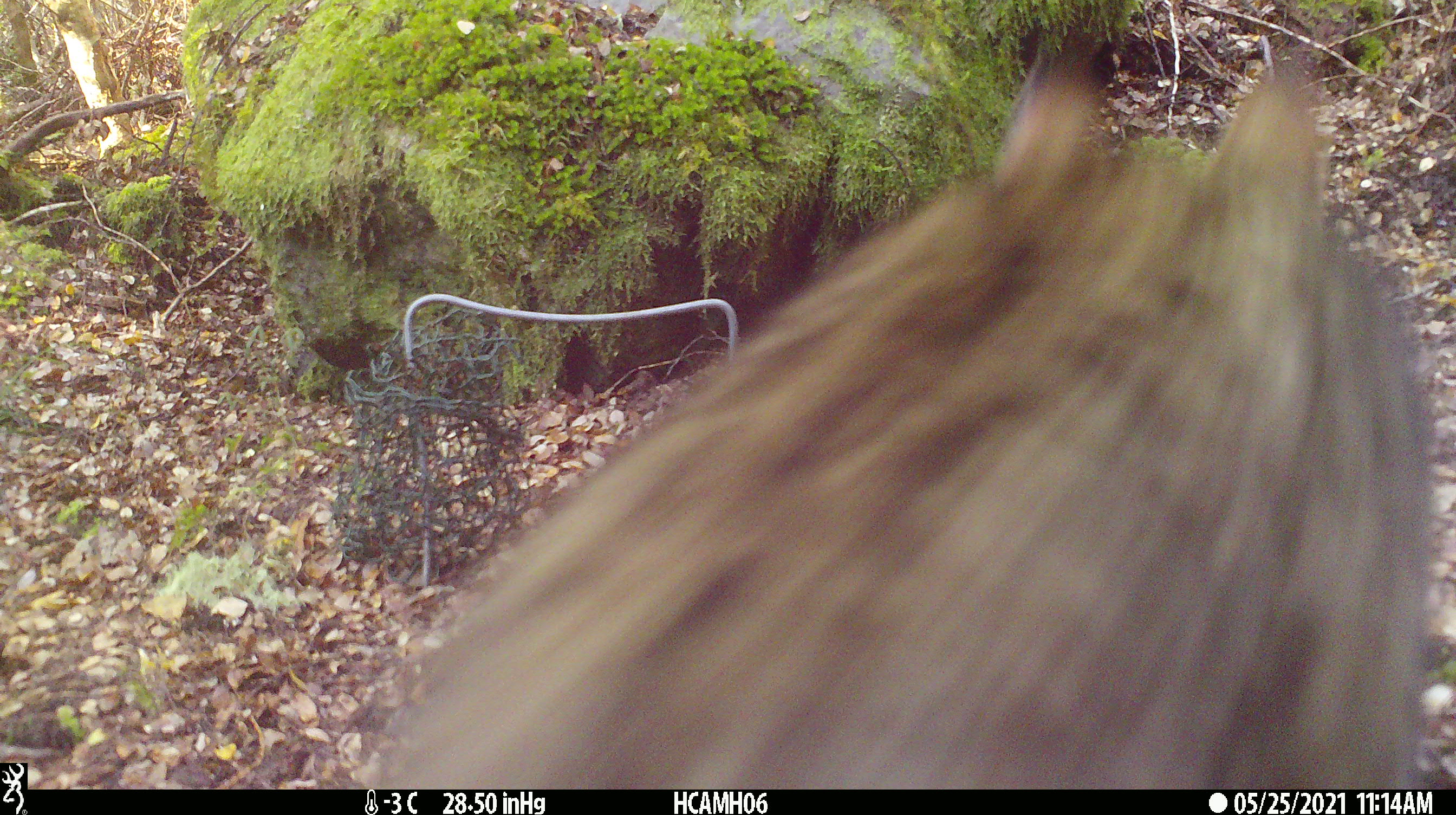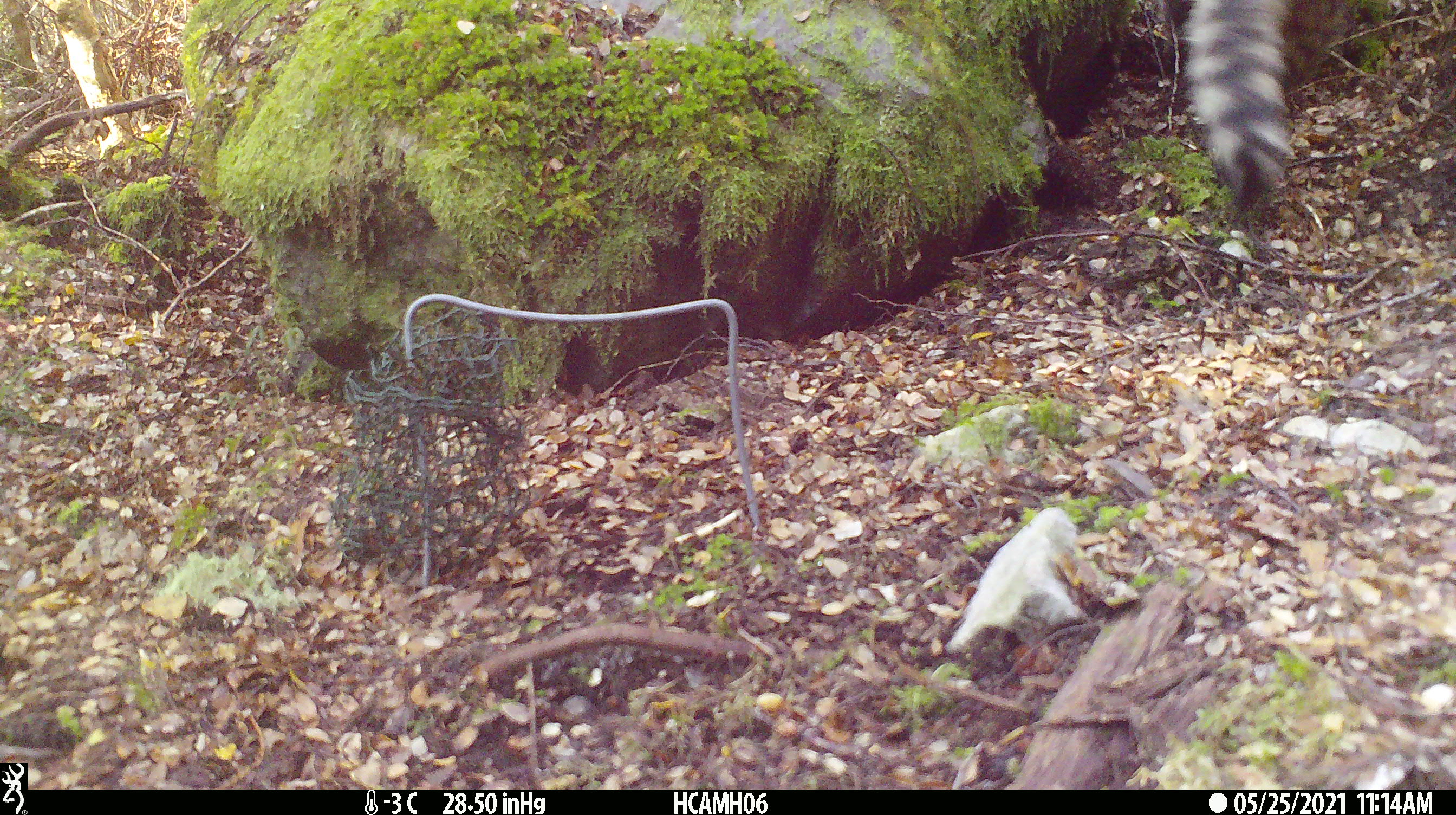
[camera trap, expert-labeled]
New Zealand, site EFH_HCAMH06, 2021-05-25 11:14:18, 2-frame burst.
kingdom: Animalia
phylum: Chordata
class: Mammalia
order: Carnivora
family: Felidae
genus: Felis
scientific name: Felis catus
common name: domestic cat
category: cat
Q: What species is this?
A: Cat (domestic cat) (Felis catus).